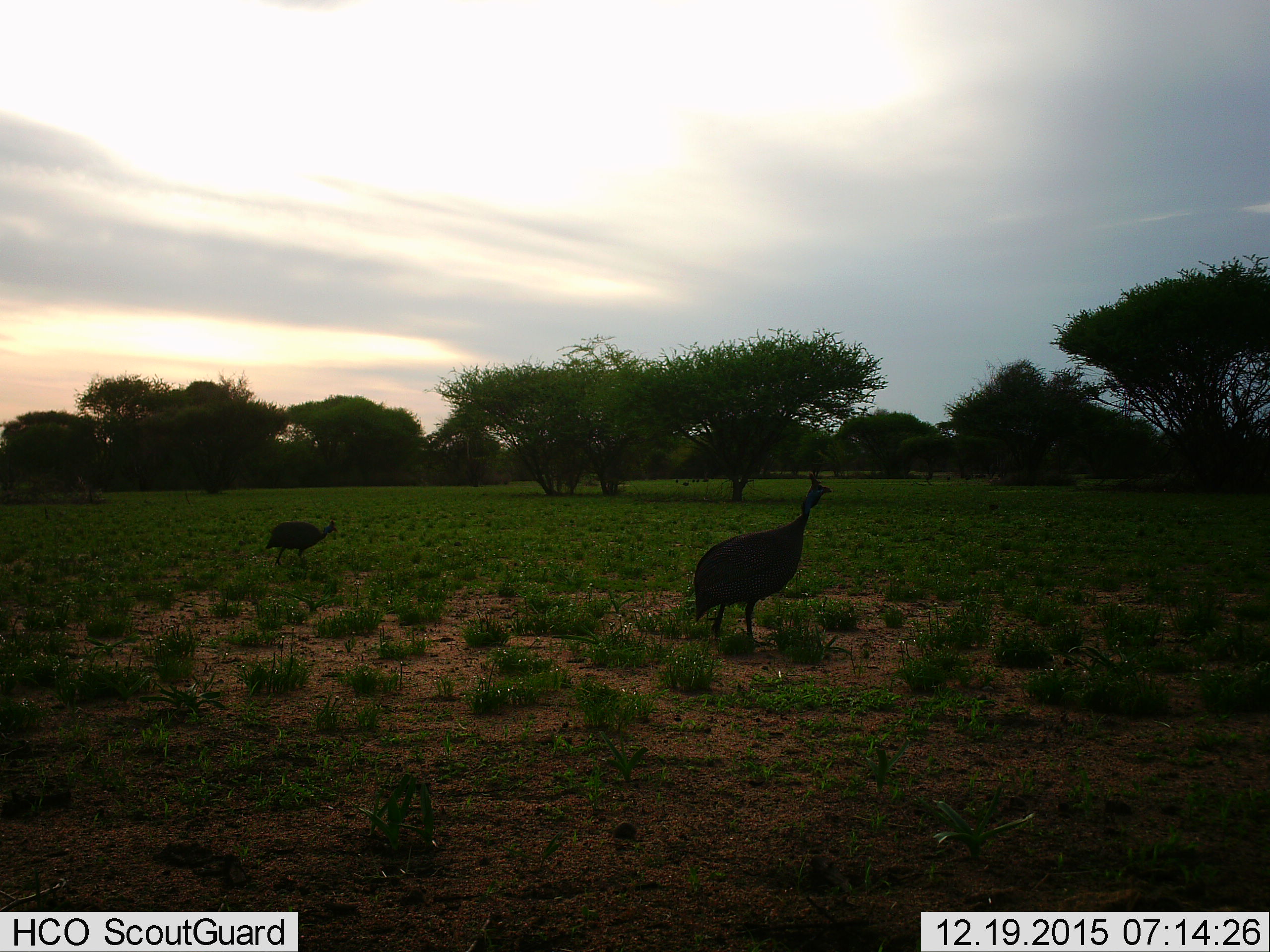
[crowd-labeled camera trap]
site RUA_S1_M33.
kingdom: Animalia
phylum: Chordata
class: Aves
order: Galliformes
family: Numididae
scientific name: Numididae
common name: guineafowl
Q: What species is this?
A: Guineafowl (Numididae).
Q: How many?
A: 2.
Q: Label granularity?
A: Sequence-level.